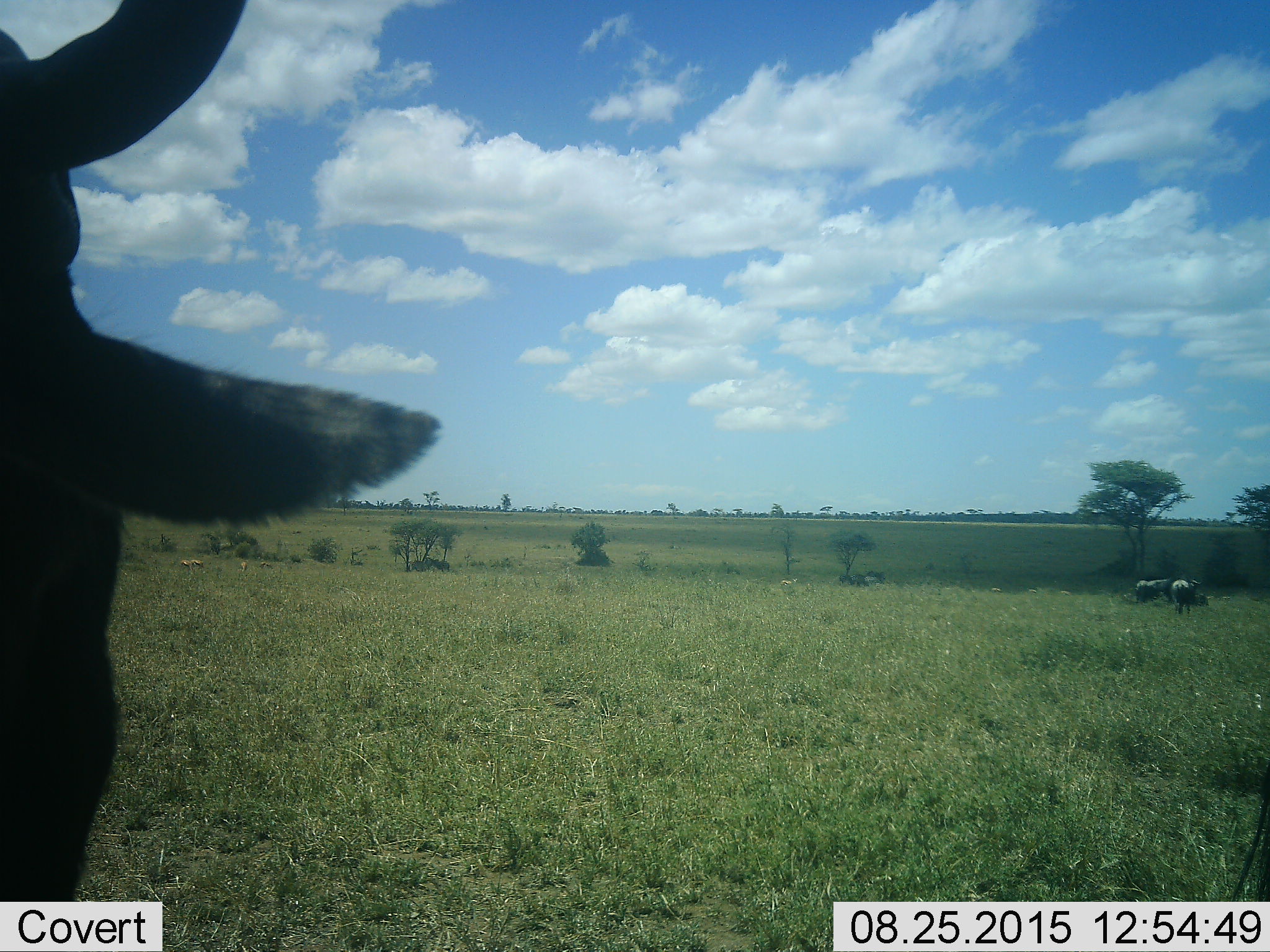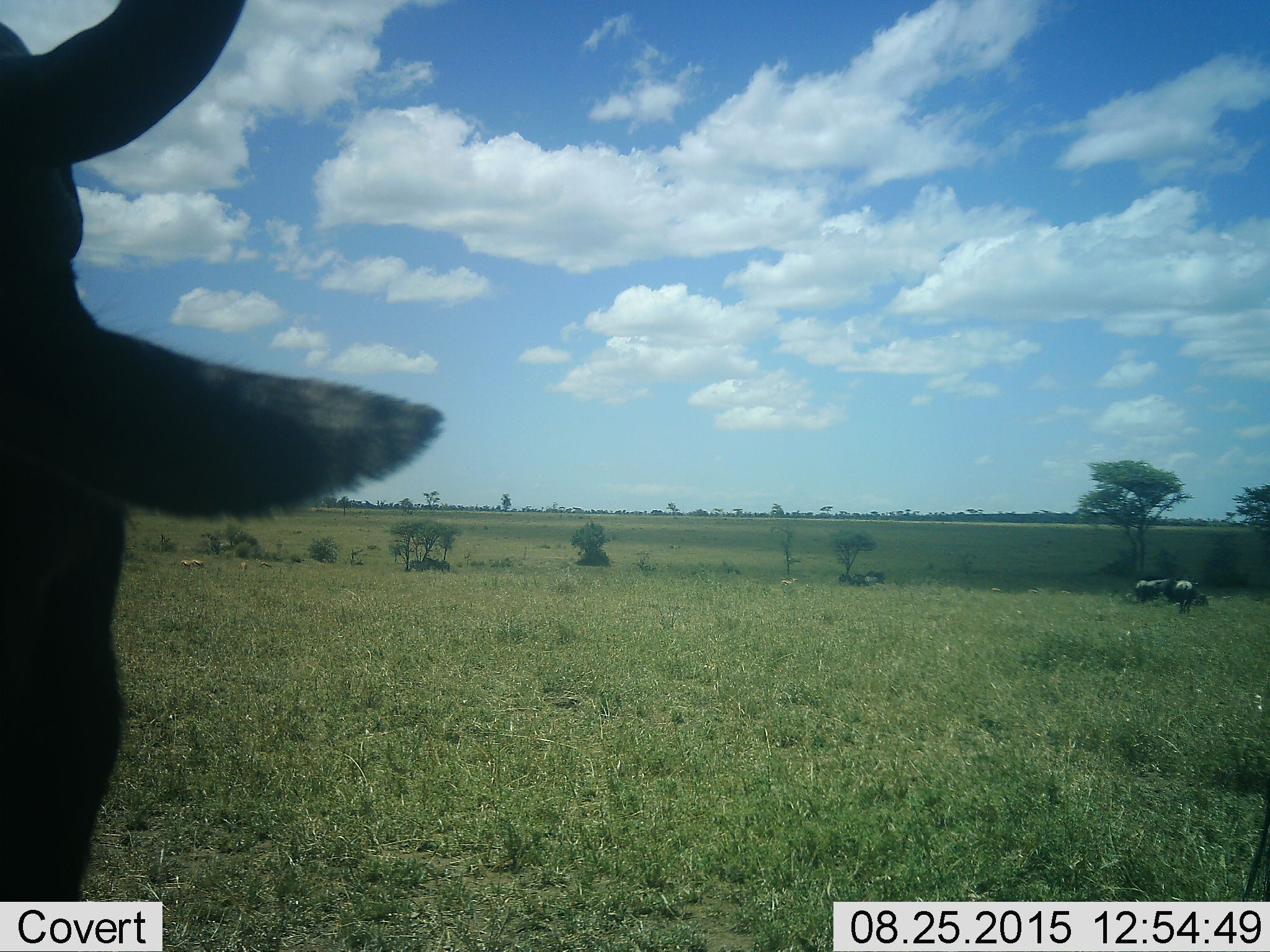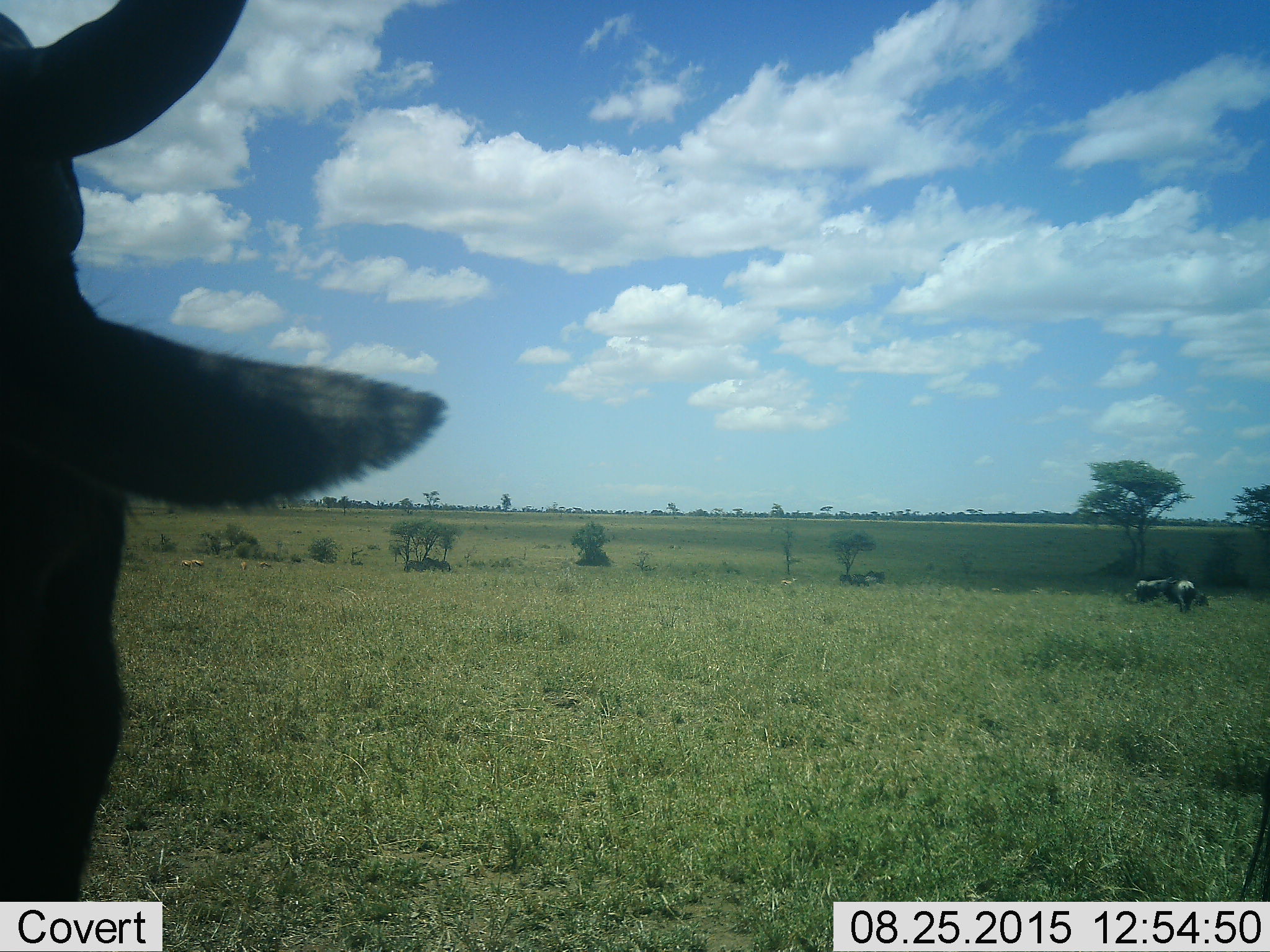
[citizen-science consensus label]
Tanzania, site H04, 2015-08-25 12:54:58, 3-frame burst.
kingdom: Animalia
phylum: Chordata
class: Mammalia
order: Artiodactyla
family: Bovidae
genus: Eudorcas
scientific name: Eudorcas thomsonii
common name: thomson's gazelle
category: gazellethomsons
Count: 10.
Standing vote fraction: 50%.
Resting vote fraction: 17%.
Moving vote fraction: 17%.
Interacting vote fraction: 17%.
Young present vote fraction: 17%.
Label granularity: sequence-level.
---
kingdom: Animalia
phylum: Chordata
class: Mammalia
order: Artiodactyla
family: Bovidae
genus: Connochaetes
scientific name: Connochaetes taurinus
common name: blue wildebeest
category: wildebeest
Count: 5.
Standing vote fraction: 80%.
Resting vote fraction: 20%.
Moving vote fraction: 20%.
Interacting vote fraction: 20%.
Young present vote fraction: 0%.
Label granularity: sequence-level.